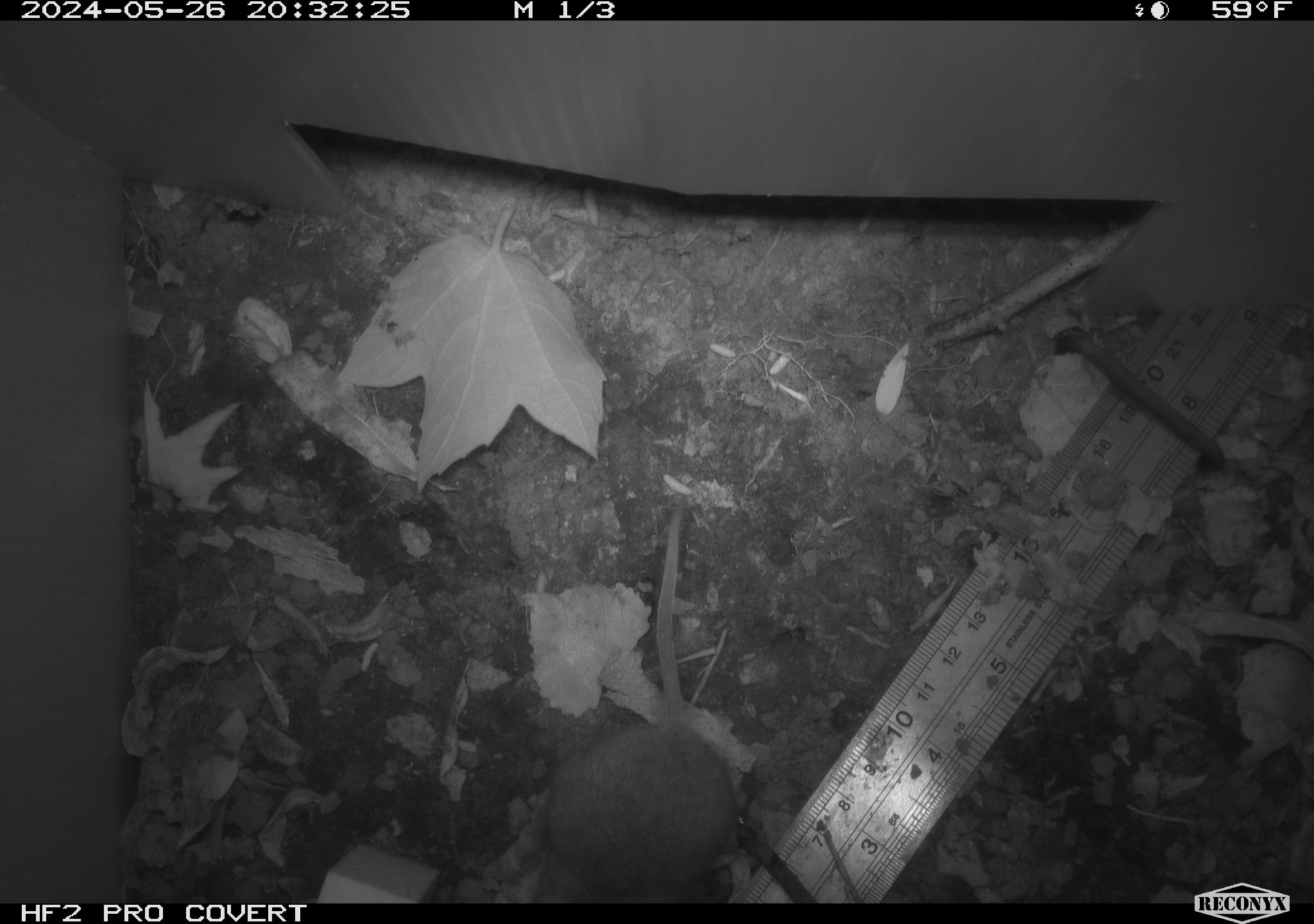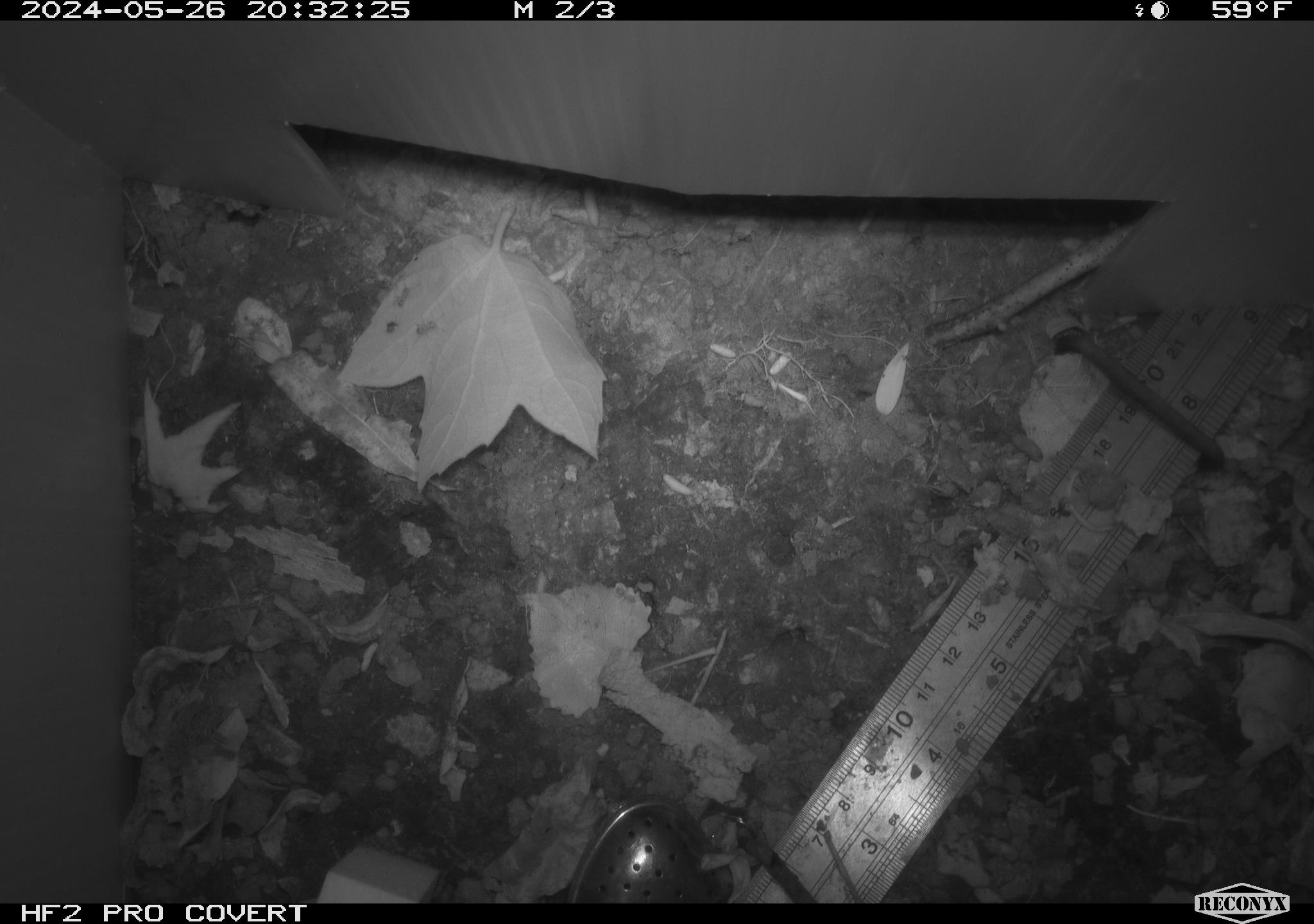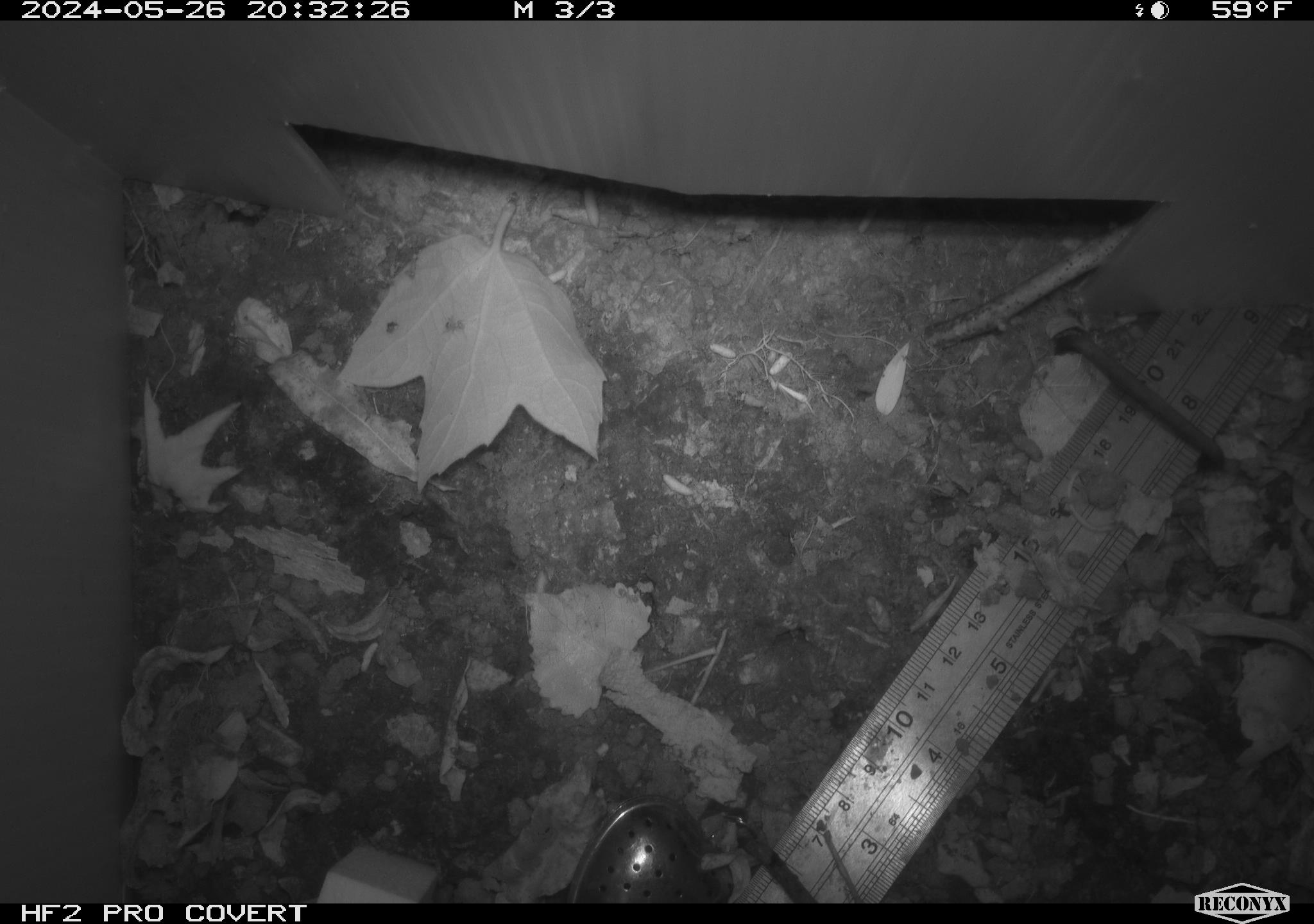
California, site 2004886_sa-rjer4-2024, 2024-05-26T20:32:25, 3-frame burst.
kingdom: Animalia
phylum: Chordata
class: Mammalia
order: Rodentia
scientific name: Rodentia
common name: mouse species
Mouse species (Rodentia).